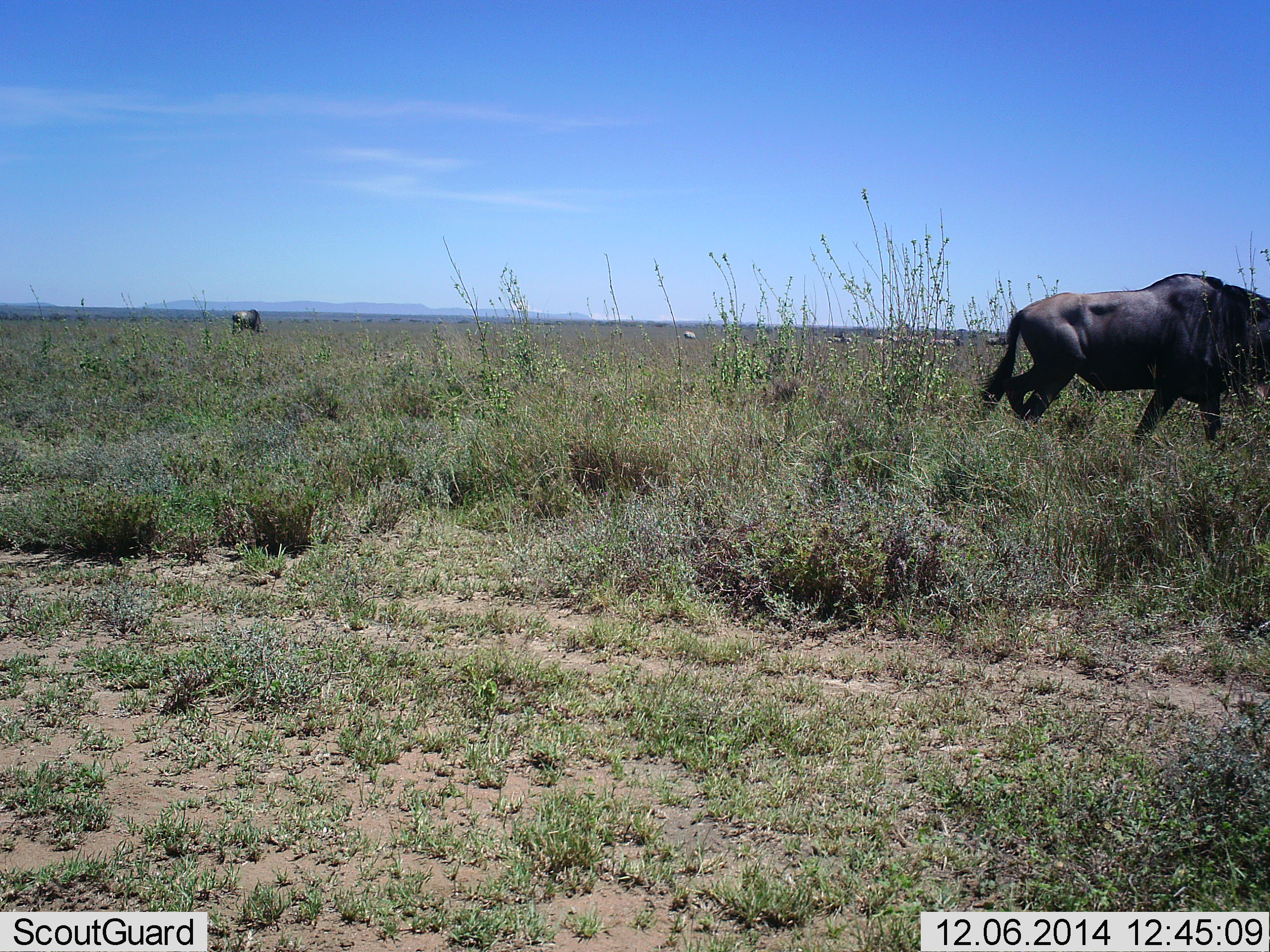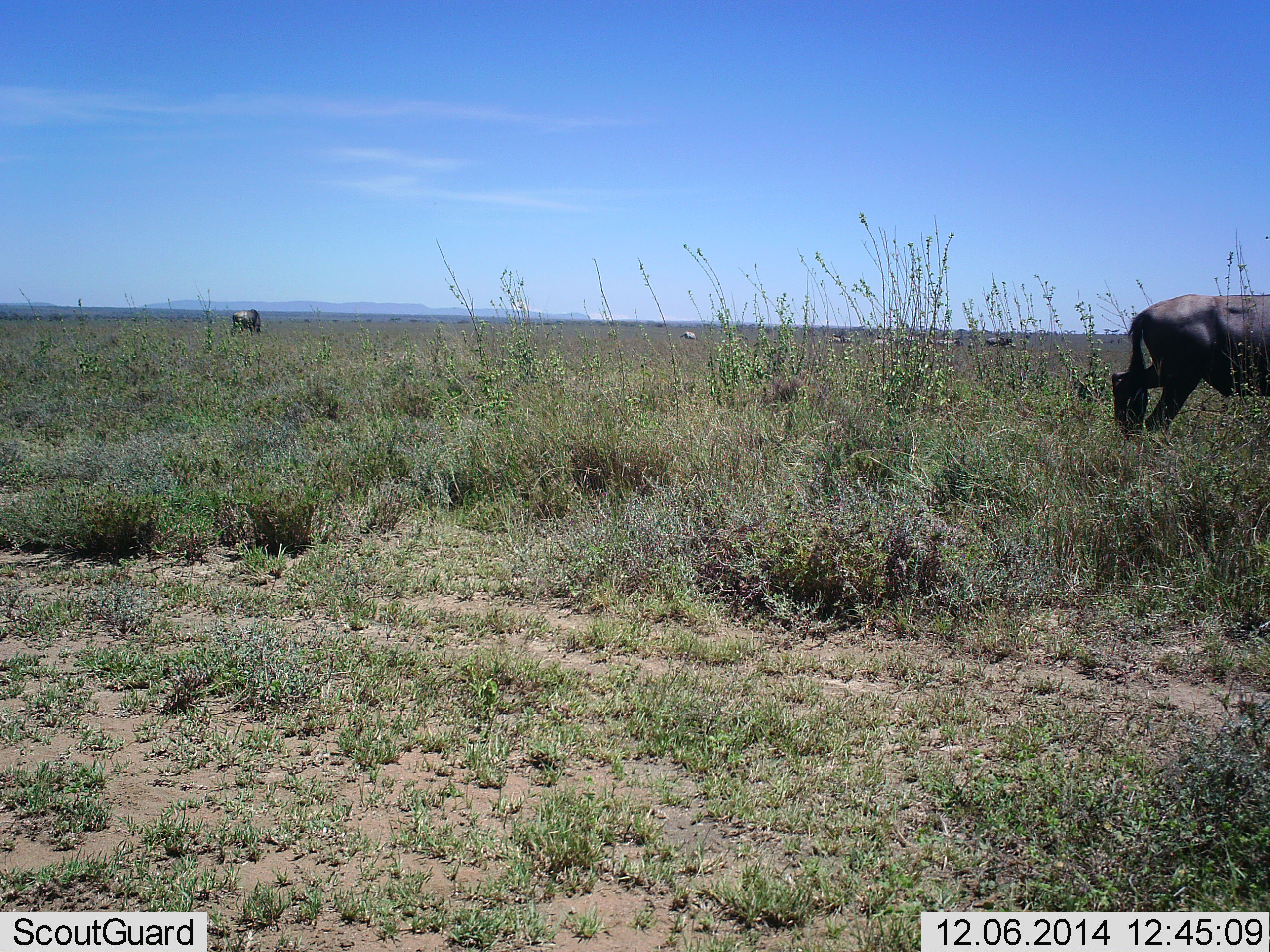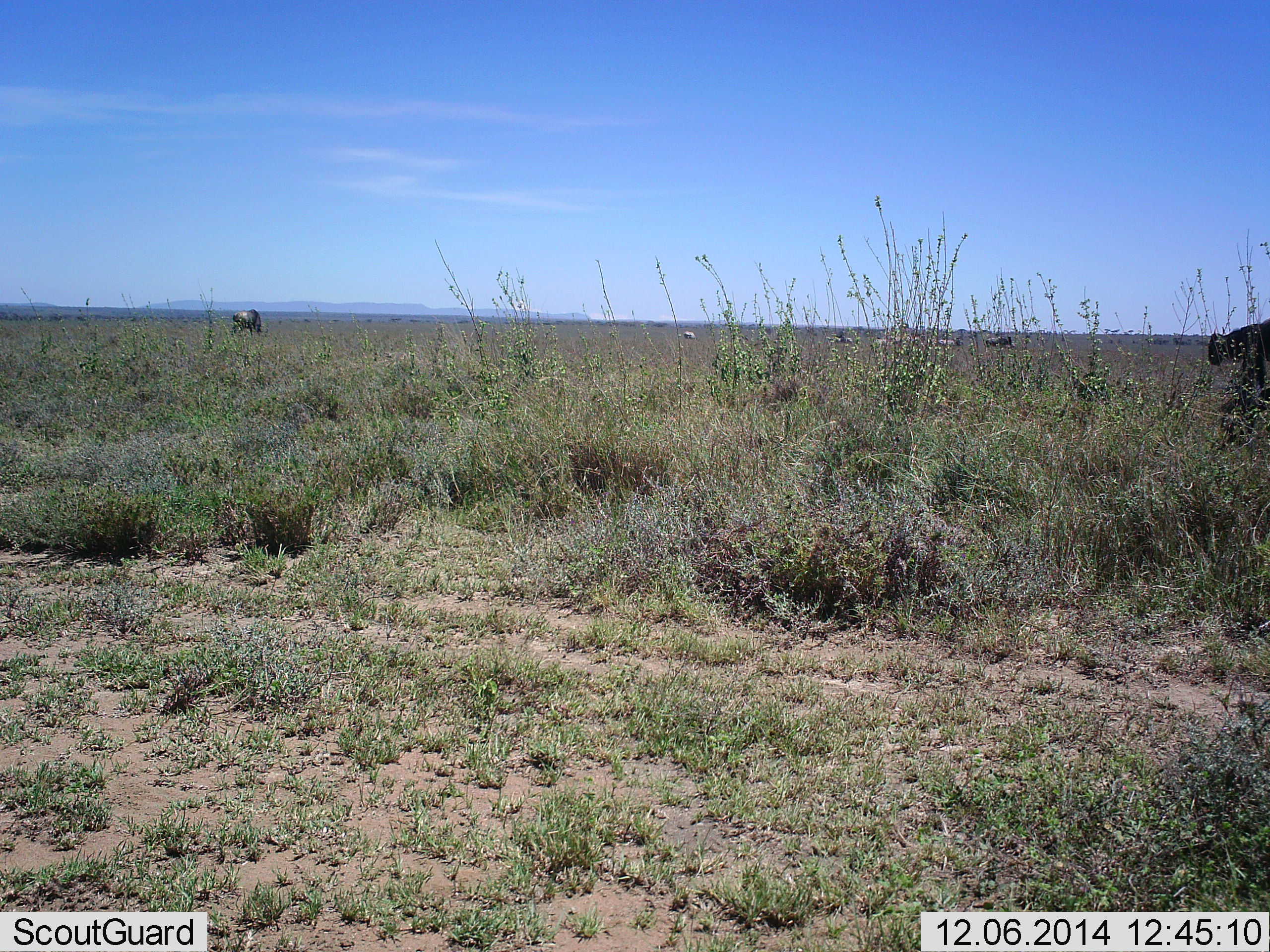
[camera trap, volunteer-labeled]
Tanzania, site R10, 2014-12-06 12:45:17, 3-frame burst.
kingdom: Animalia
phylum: Chordata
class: Mammalia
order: Artiodactyla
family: Bovidae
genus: Connochaetes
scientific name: Connochaetes taurinus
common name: blue wildebeest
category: wildebeest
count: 5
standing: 30%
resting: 20%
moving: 70%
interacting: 0%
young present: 0%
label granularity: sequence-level